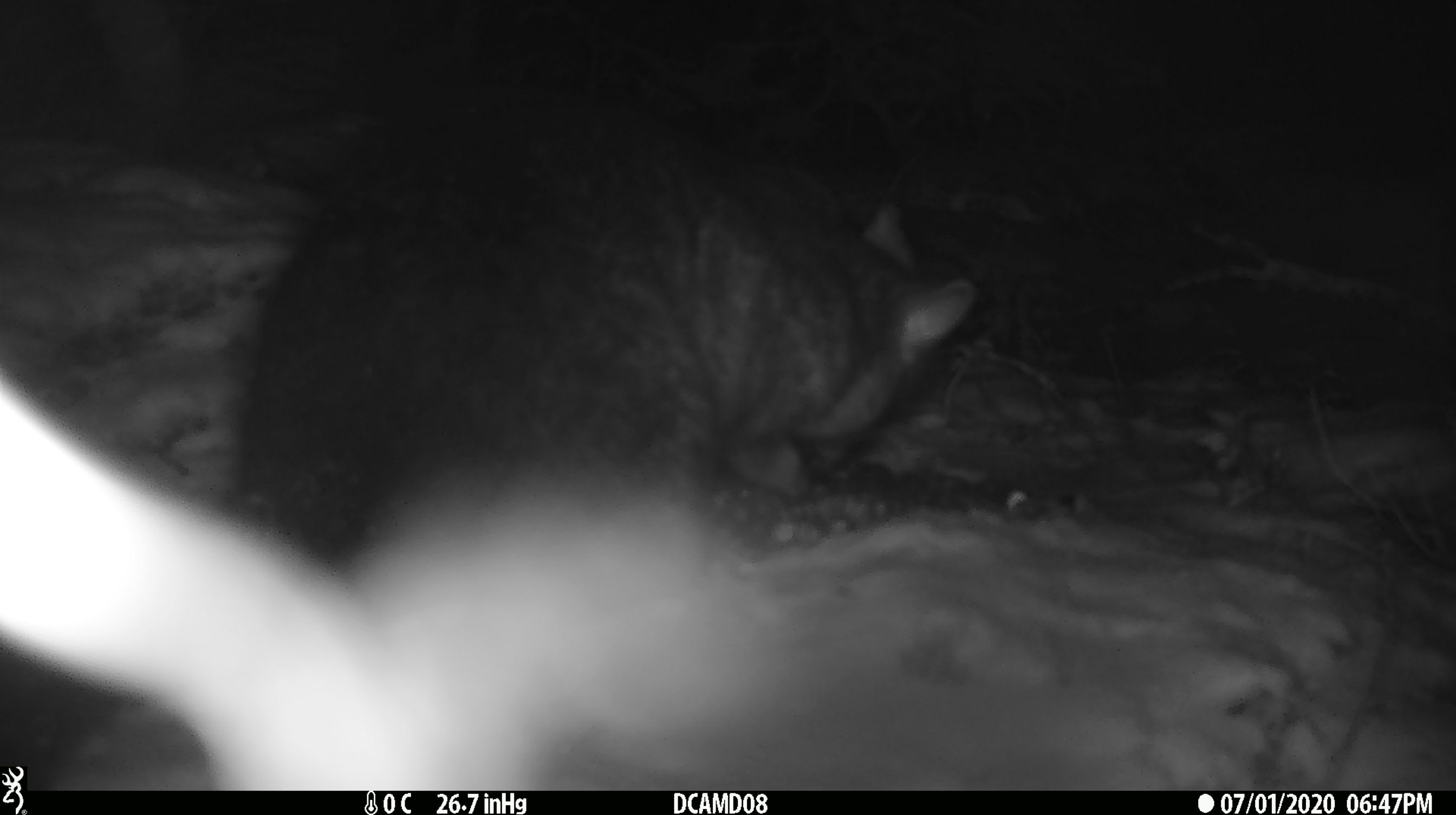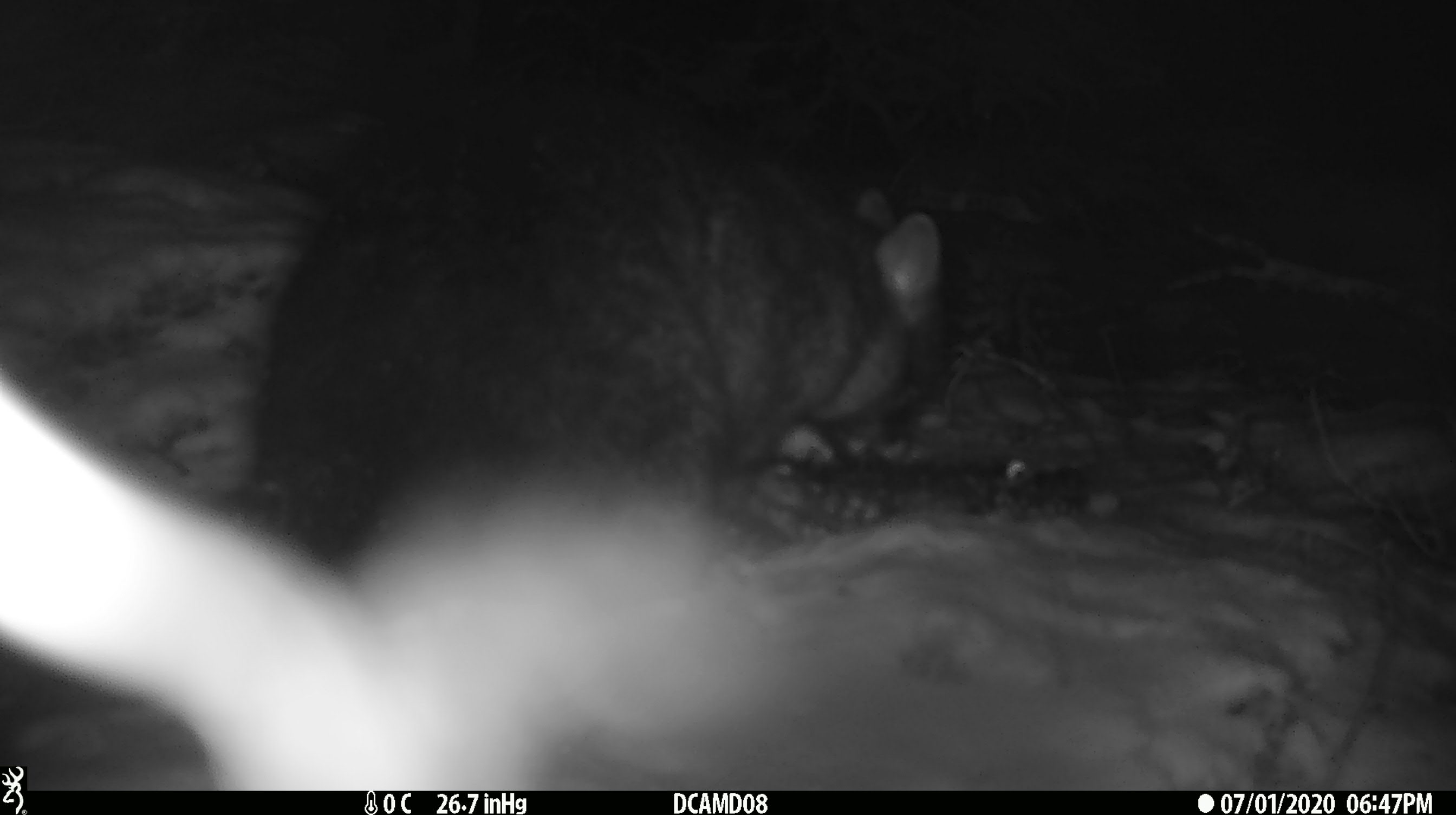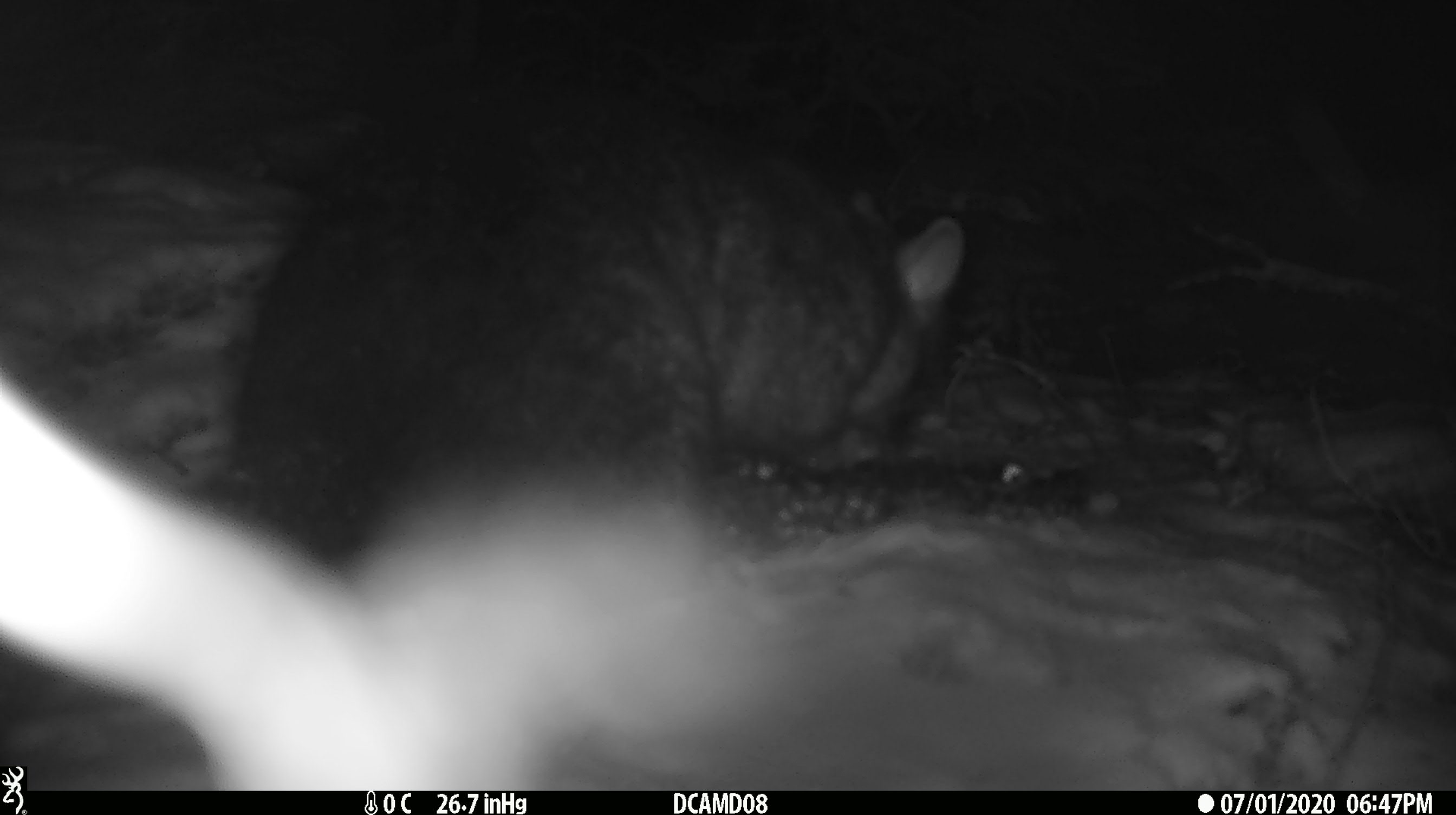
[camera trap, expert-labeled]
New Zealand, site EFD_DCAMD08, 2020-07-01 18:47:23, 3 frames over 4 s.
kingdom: Animalia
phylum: Chordata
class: Mammalia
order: Diprotodontia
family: Phalangeridae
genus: Trichosurus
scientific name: Trichosurus vulpecula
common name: common brushtail possum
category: possum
Possum (common brushtail possum) (Trichosurus vulpecula).